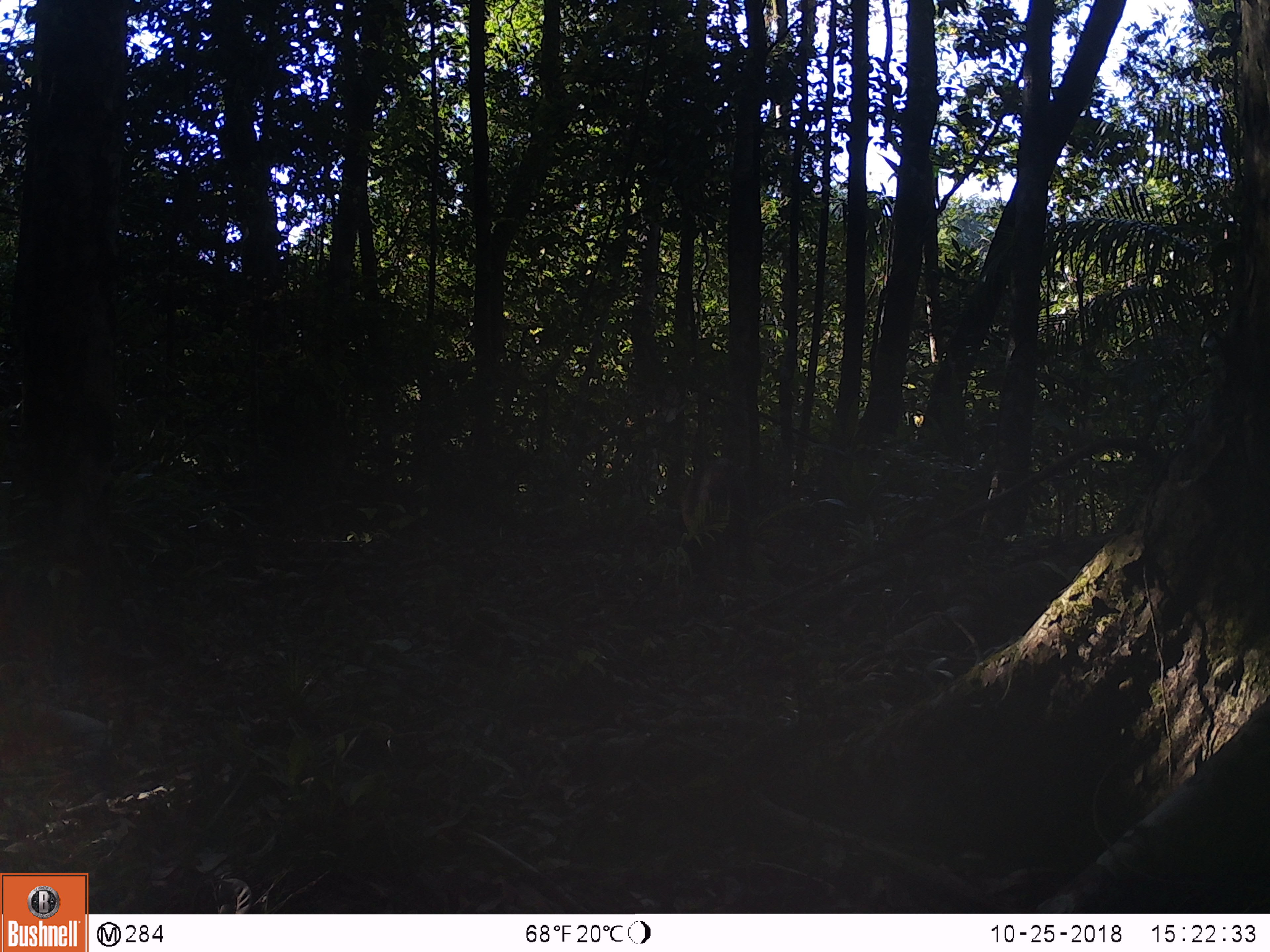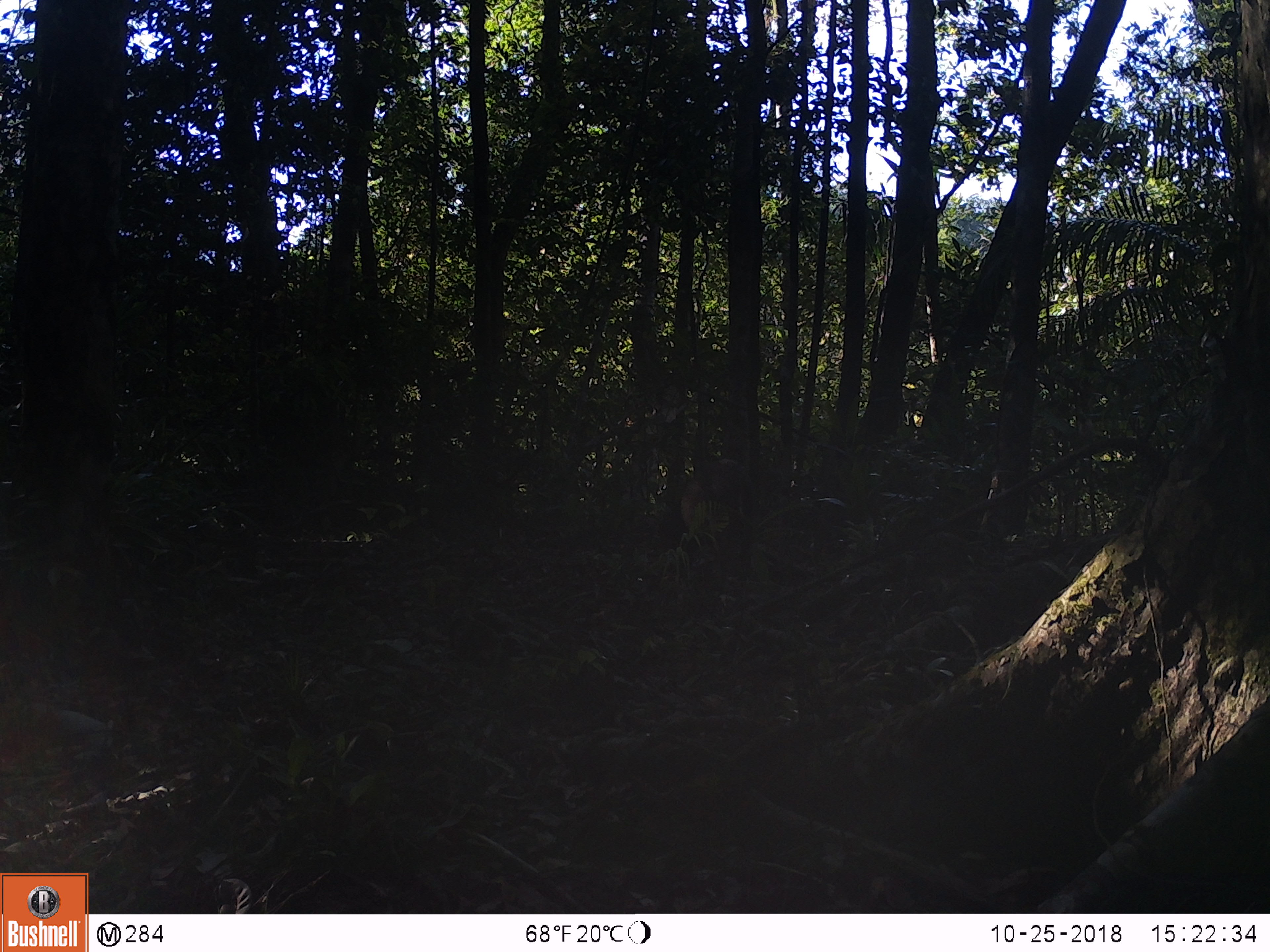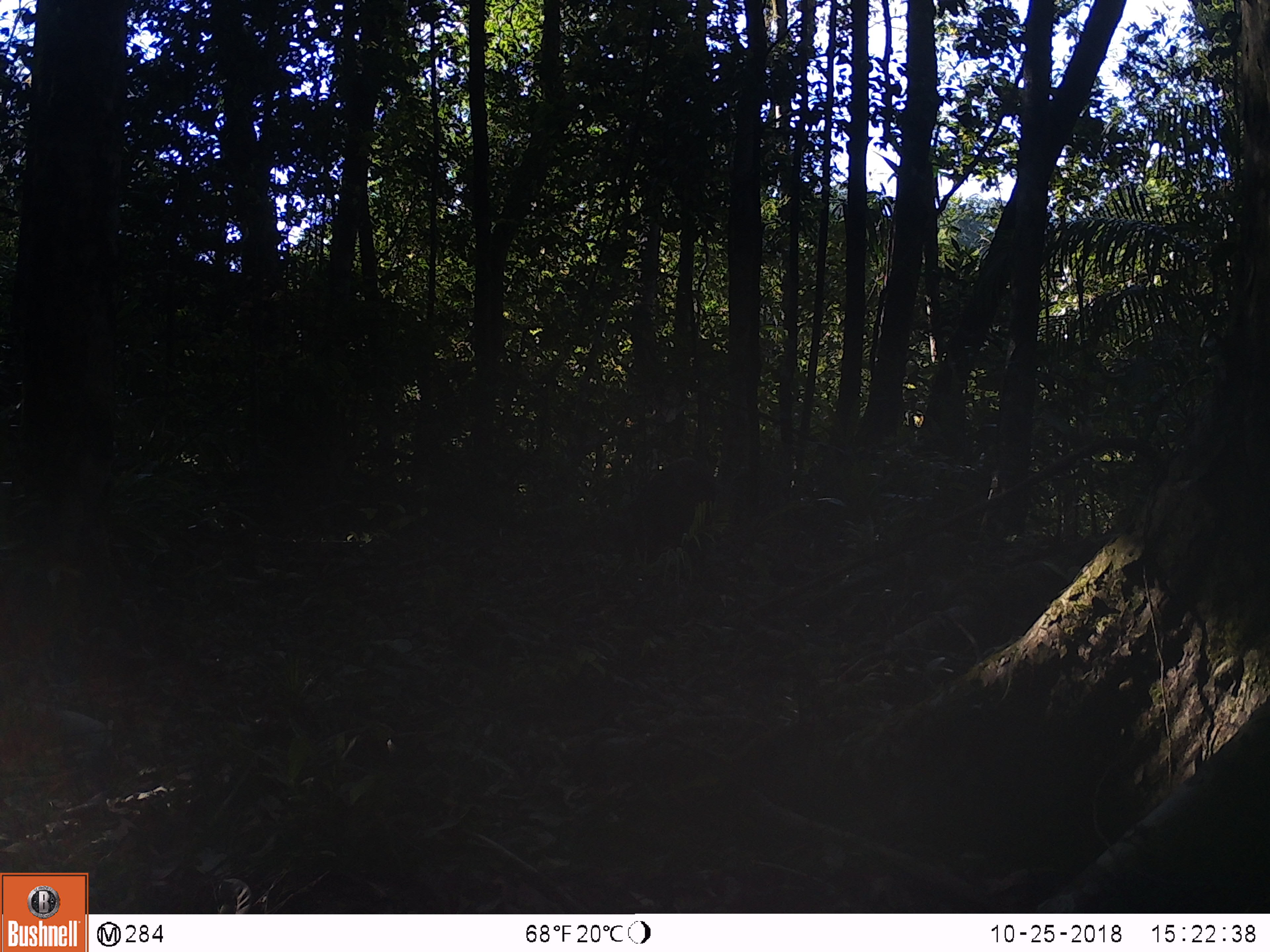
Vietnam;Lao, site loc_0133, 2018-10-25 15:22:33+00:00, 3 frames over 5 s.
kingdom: Animalia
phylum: Chordata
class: Mammalia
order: Artiodactyla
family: Suidae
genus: Sus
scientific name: Sus scrofa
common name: eurasian wild pig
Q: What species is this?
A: Eurasian wild pig (Sus scrofa).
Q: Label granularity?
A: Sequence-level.